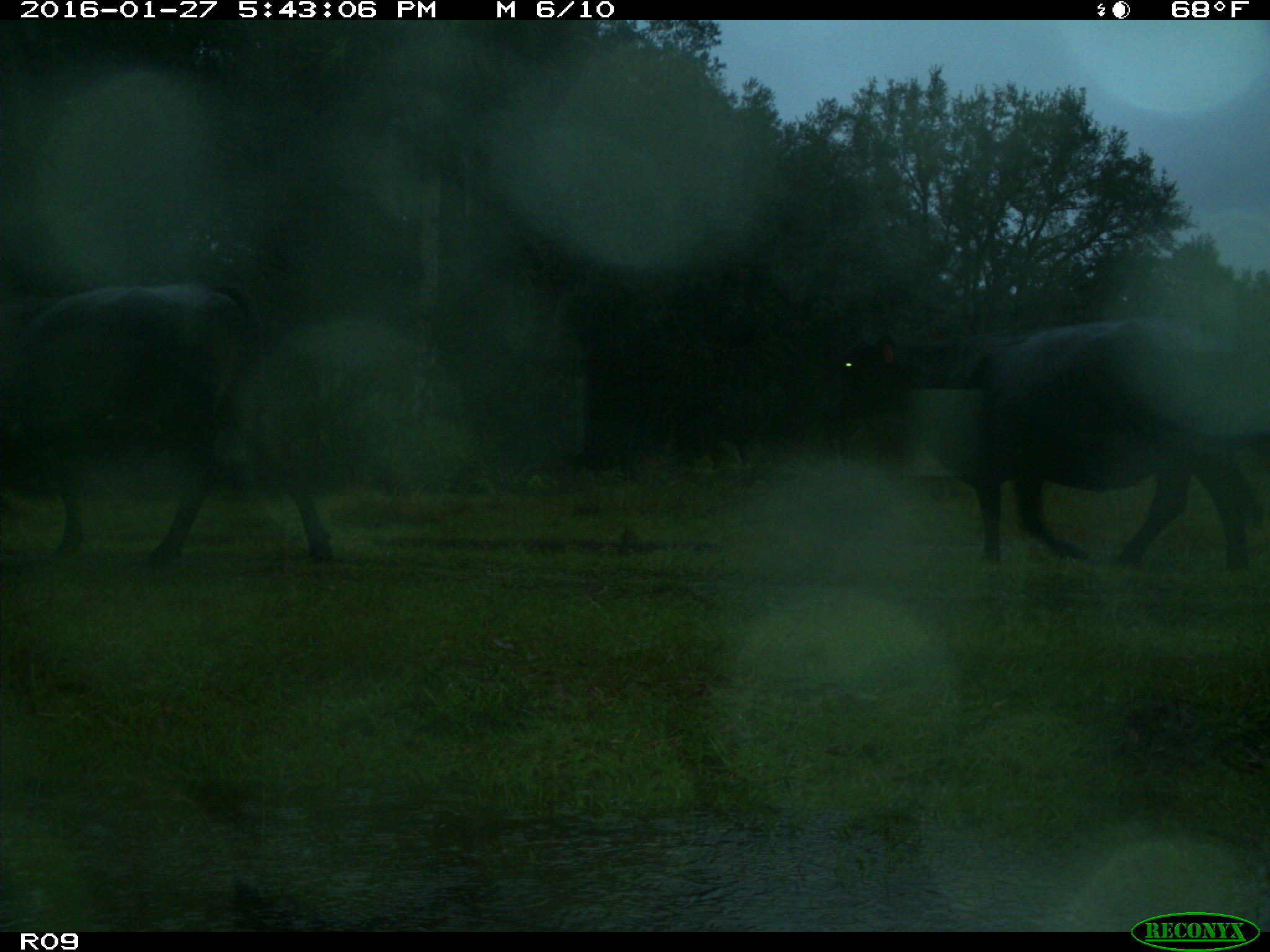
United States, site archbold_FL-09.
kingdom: Animalia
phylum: Chordata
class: Mammalia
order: Artiodactyla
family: Bovidae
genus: Bos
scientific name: Bos taurus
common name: domestic cow